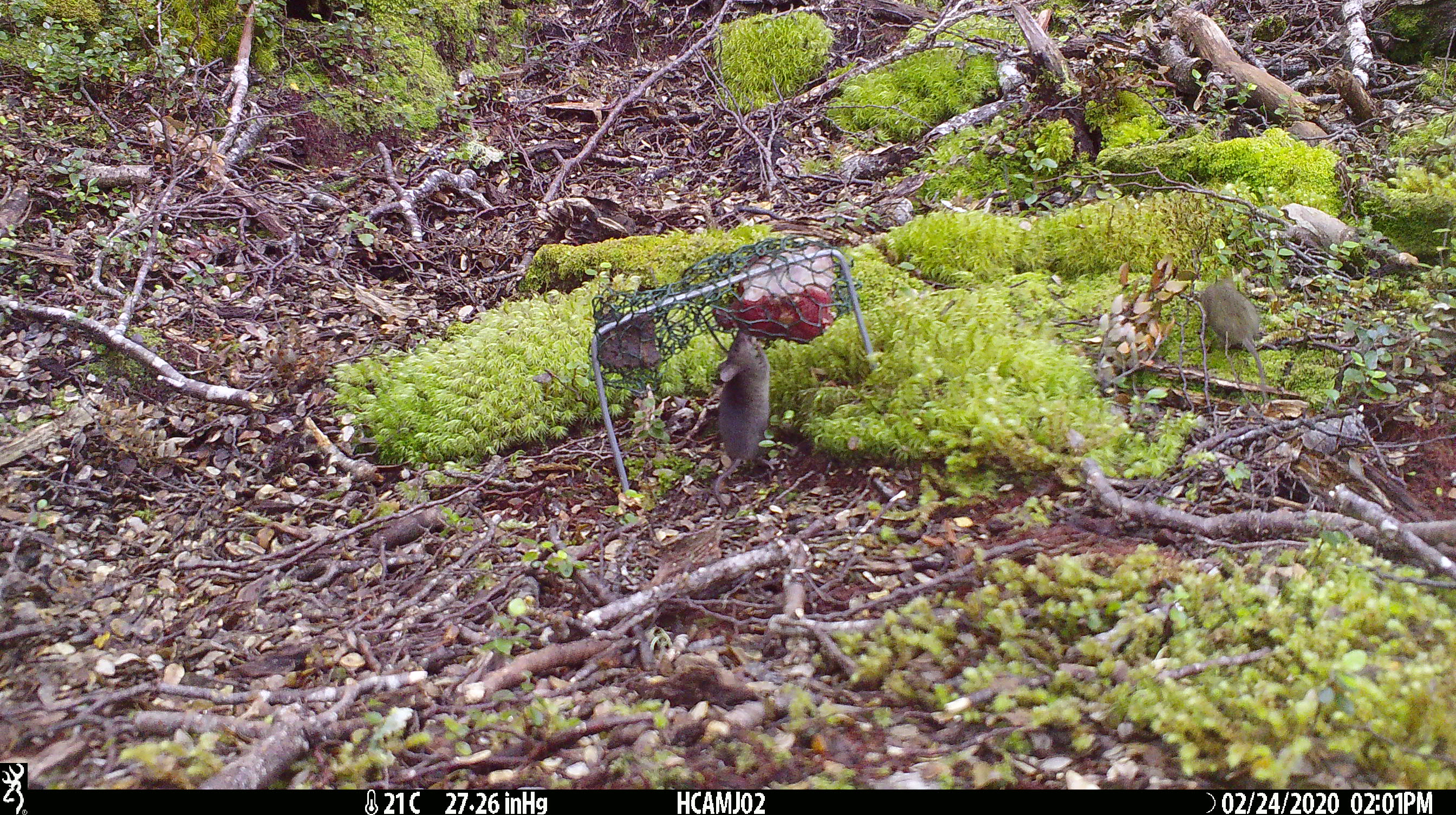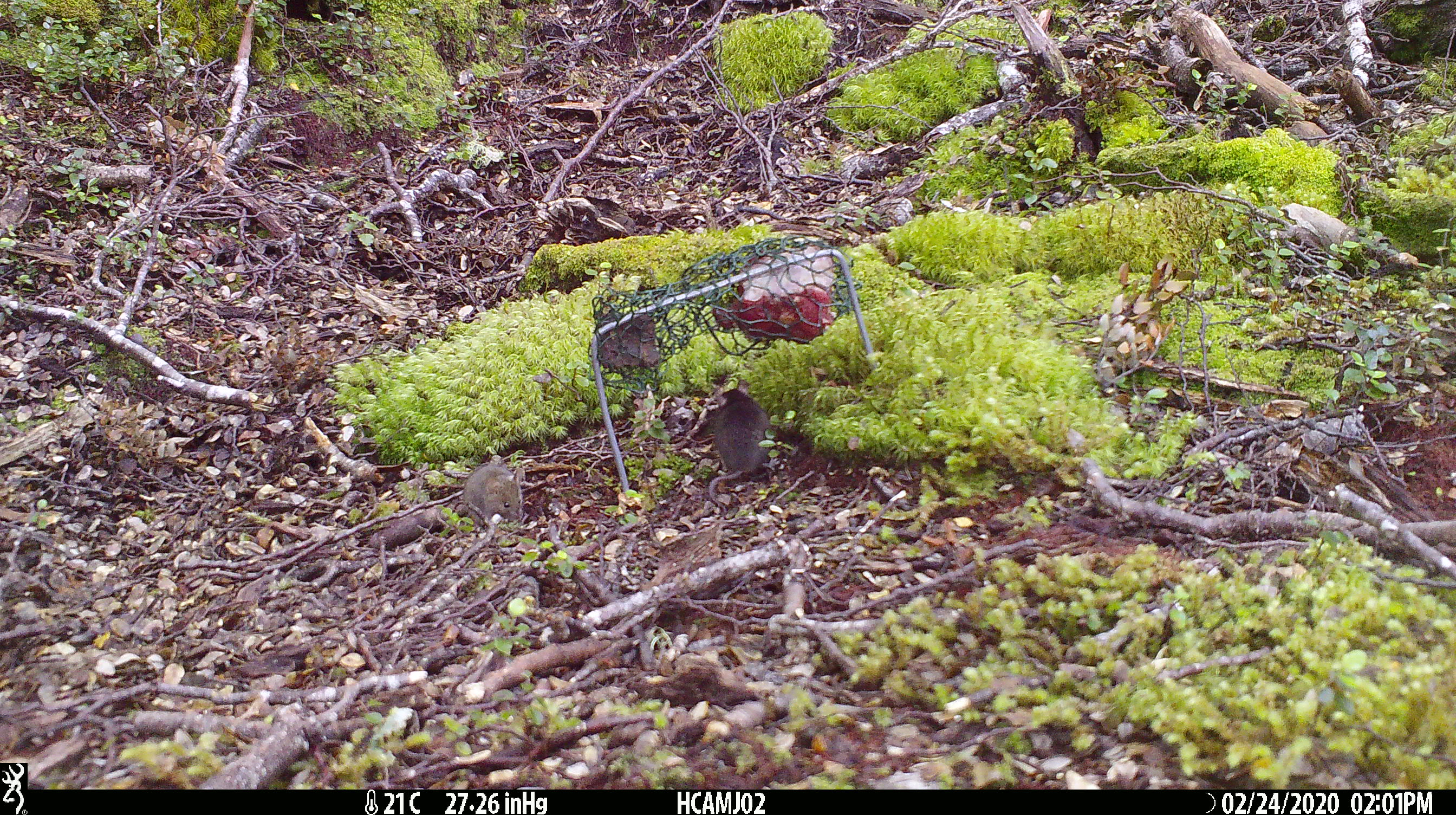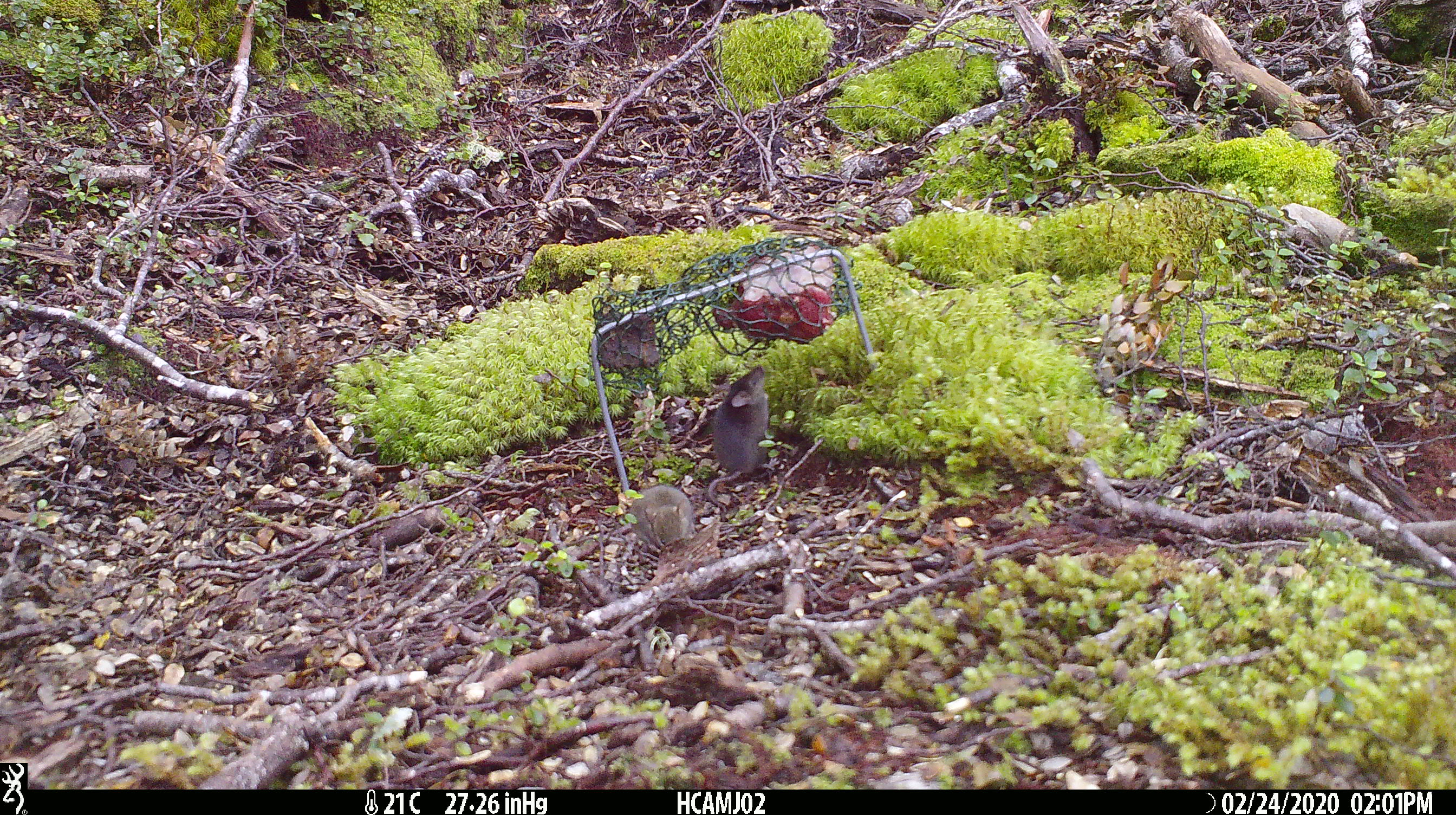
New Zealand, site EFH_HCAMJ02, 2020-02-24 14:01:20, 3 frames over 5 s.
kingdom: Animalia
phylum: Chordata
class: Mammalia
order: Rodentia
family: Muridae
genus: Mus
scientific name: Mus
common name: mouse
Mouse (Mus).